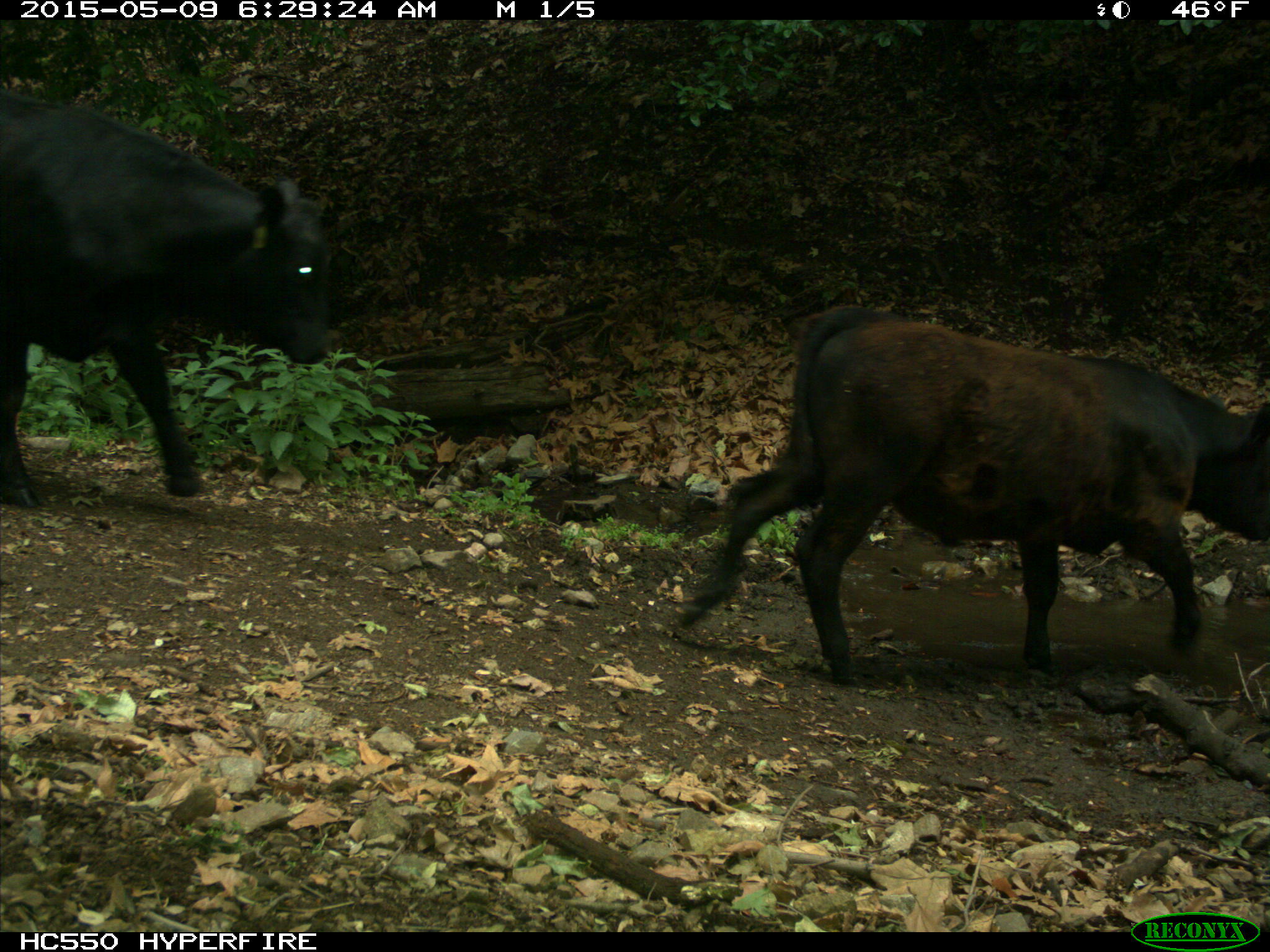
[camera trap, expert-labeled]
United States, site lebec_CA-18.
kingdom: Animalia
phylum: Chordata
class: Mammalia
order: Artiodactyla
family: Bovidae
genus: Bos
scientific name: Bos taurus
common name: domestic cow